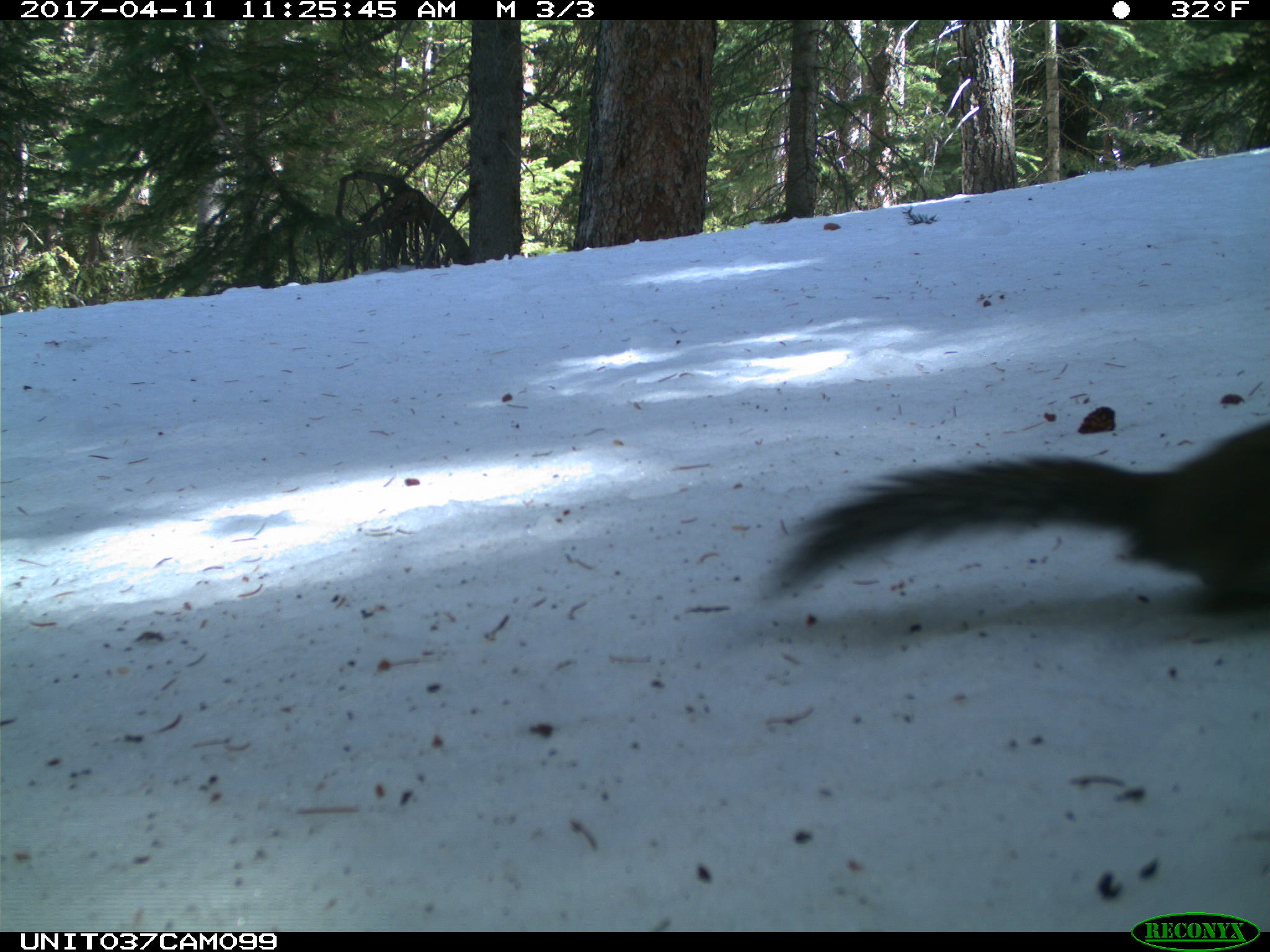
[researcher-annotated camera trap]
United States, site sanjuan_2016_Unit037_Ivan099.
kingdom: Animalia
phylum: Chordata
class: Mammalia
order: Rodentia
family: Sciuridae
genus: Tamiasciurus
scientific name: Tamiasciurus hudsonicus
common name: american red squirrel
Tamiasciurus hudsonicus (american red squirrel).